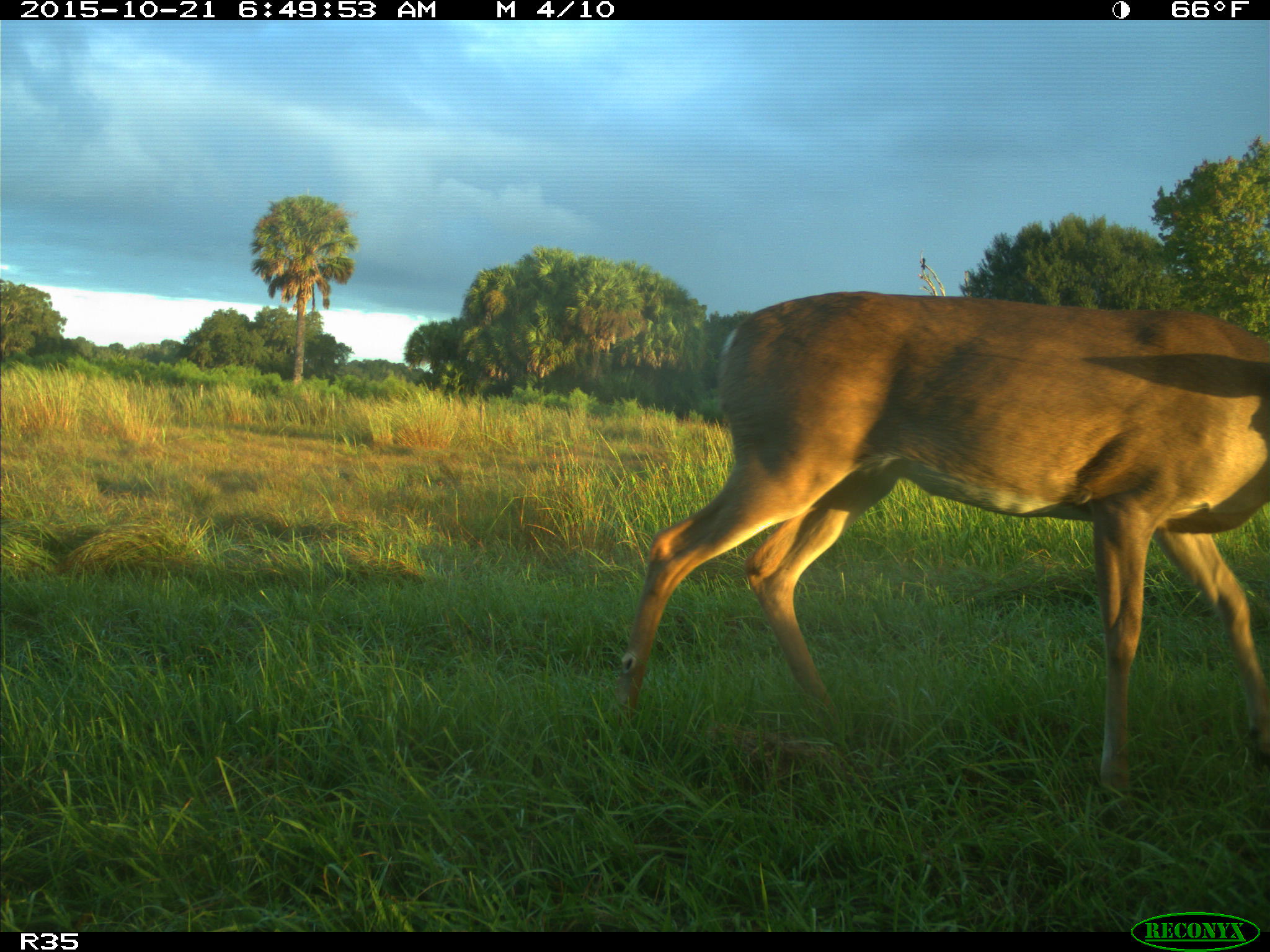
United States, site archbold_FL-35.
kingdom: Animalia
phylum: Chordata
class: Mammalia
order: Artiodactyla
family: Cervidae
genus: Odocoileus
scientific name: Odocoileus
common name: deer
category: unidentified deer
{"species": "unidentified deer (deer) (Odocoileus)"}